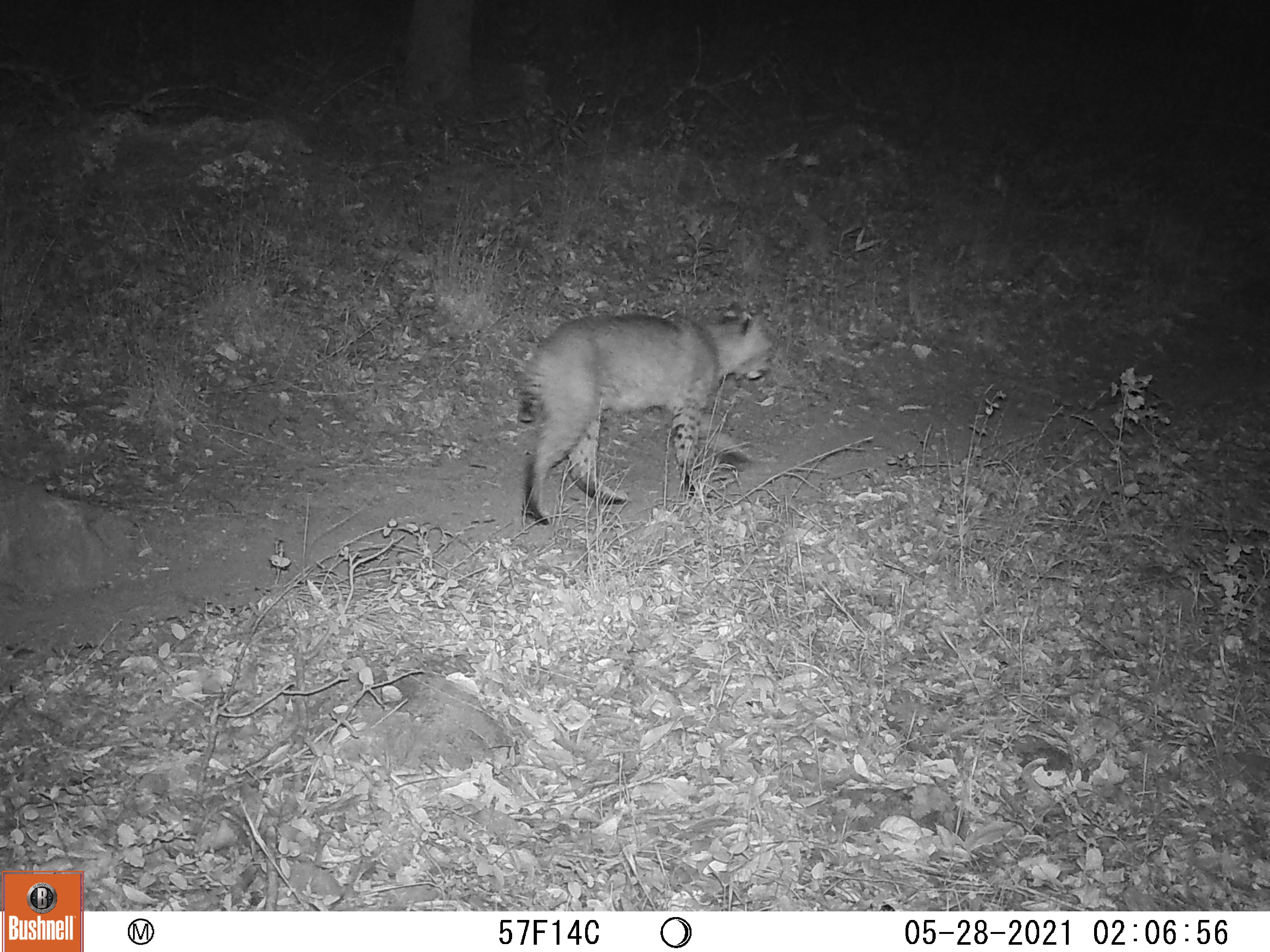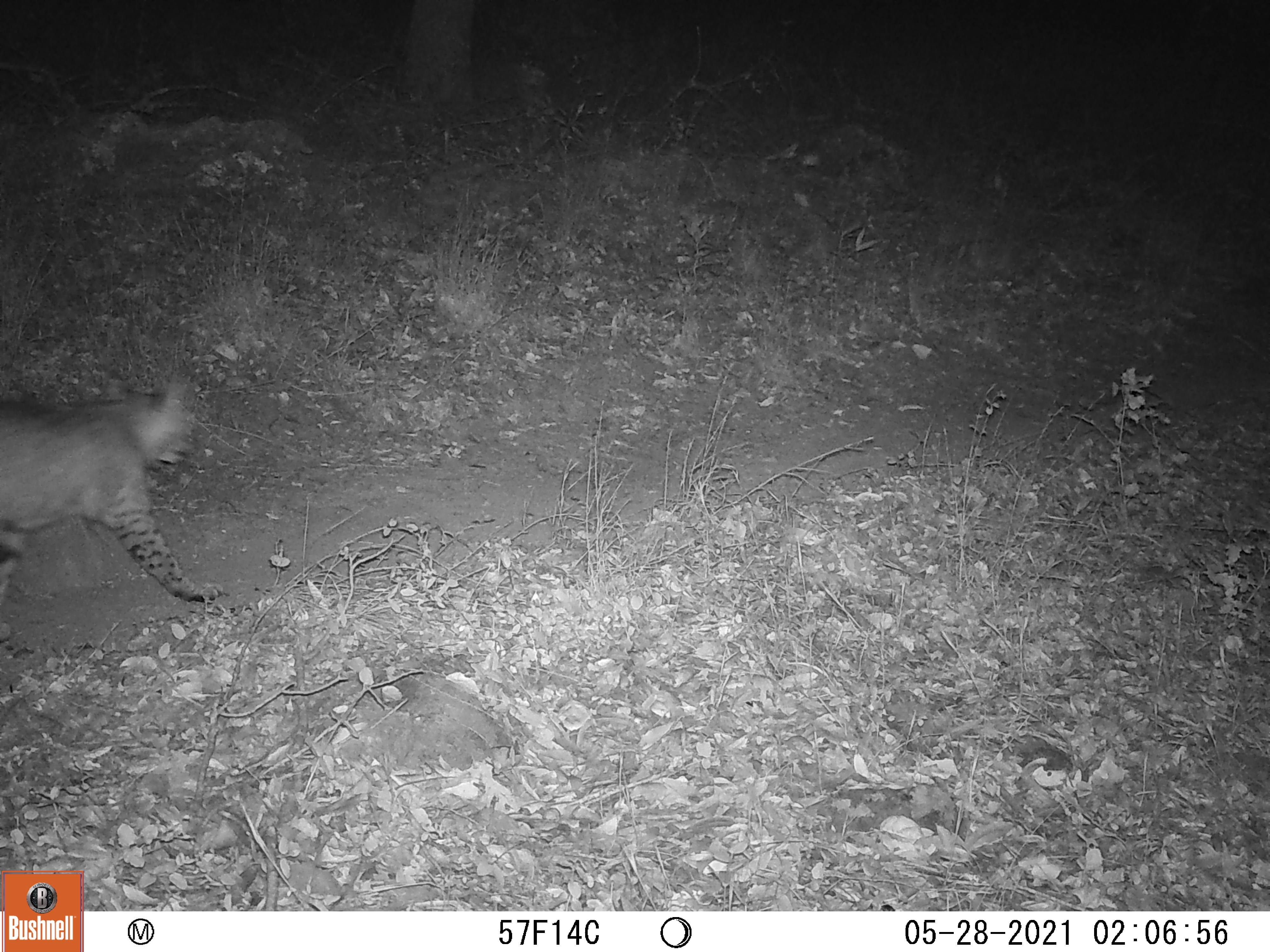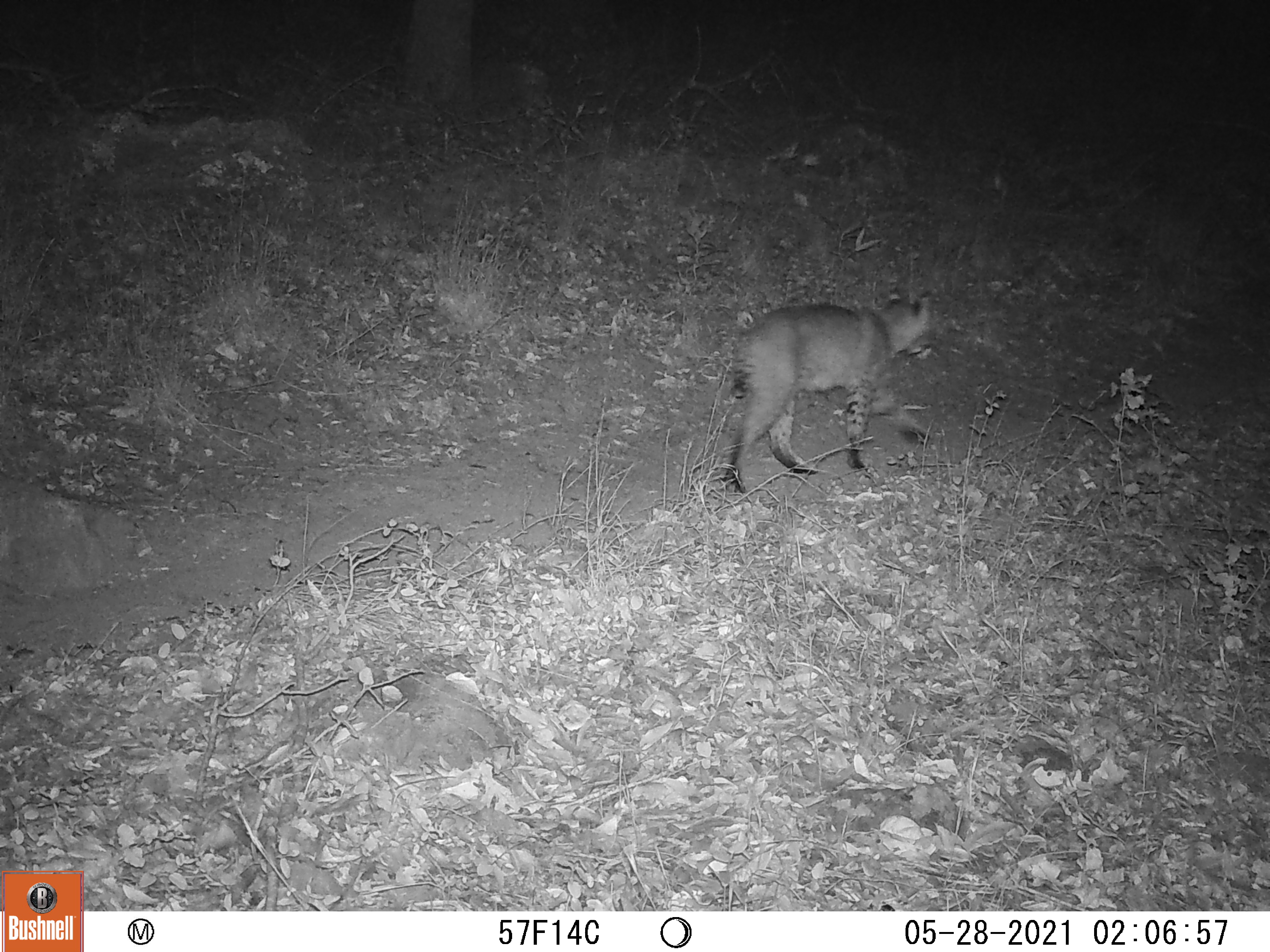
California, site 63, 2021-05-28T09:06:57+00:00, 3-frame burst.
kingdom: Animalia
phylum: Chordata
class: Mammalia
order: Carnivora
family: Felidae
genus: Lynx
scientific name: Lynx rufus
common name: bobcat